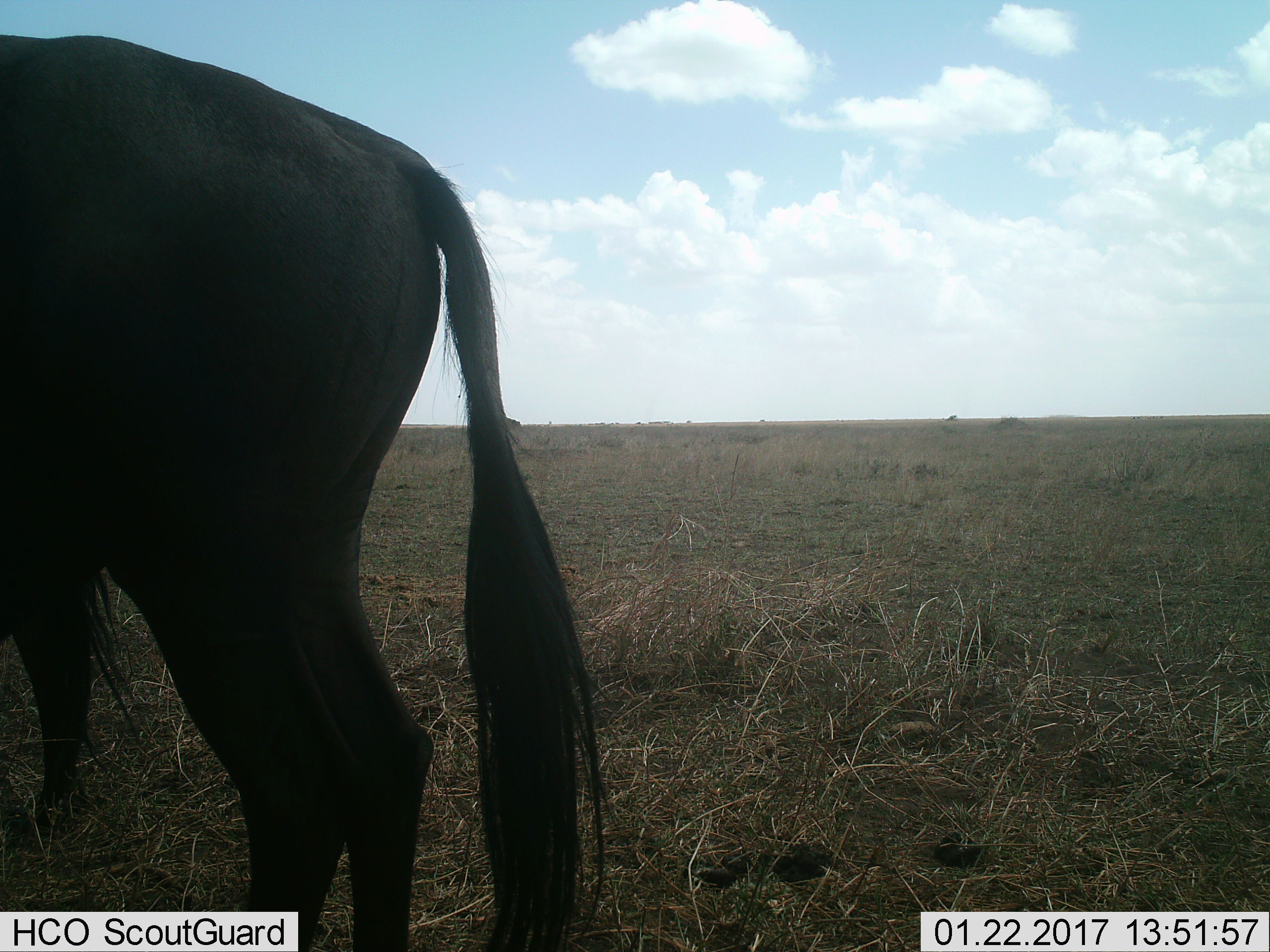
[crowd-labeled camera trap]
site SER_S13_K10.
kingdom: Animalia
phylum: Chordata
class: Mammalia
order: Artiodactyla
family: Bovidae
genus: Connochaetes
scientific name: Connochaetes taurinus taurinus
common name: blue wildebeest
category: wildebeestblue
Wildebeestblue (blue wildebeest) (Connochaetes taurinus taurinus), count 2. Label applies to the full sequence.